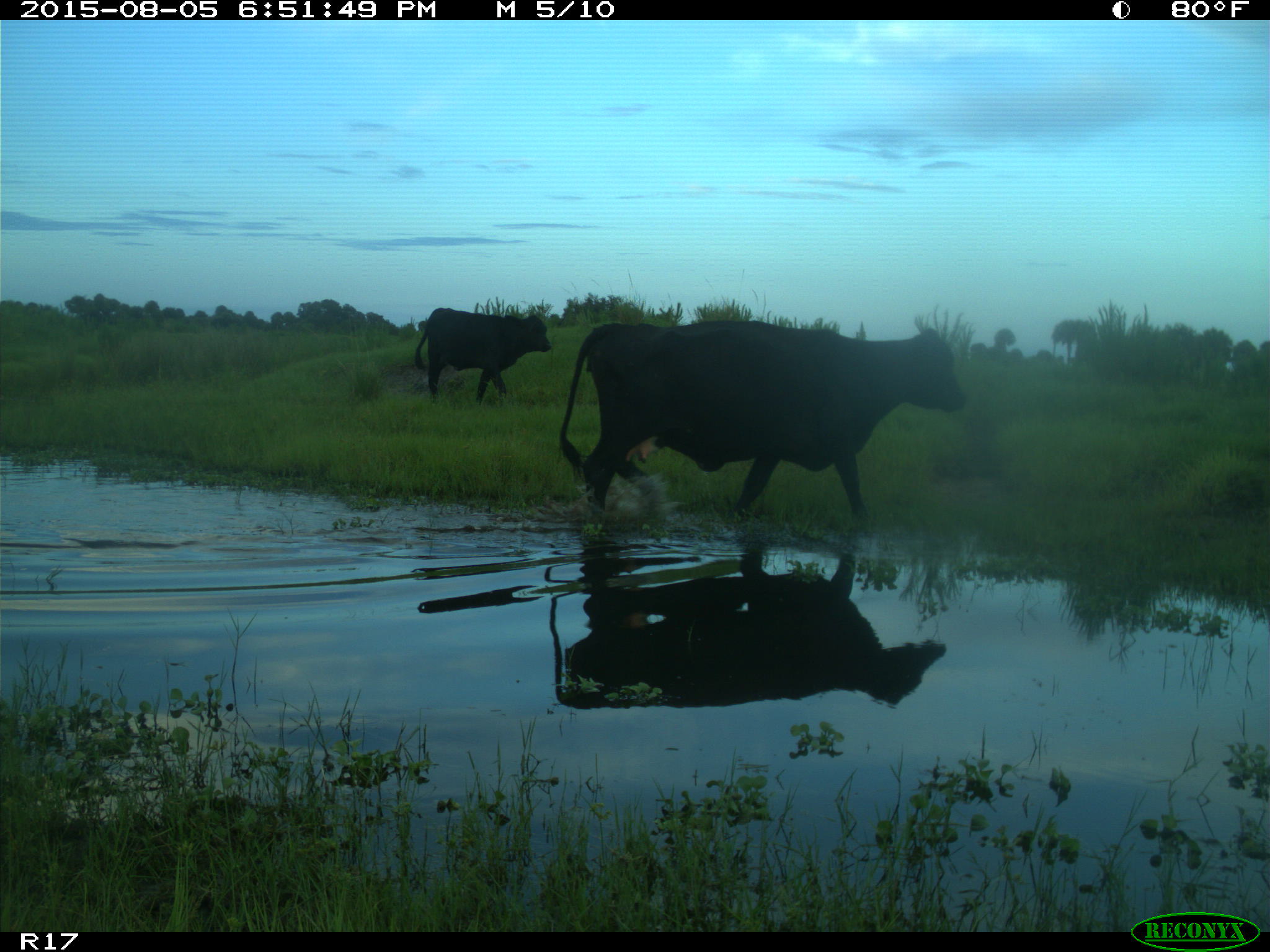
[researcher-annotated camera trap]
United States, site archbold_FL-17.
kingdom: Animalia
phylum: Chordata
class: Mammalia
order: Artiodactyla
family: Bovidae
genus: Bos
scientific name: Bos taurus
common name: domestic cow